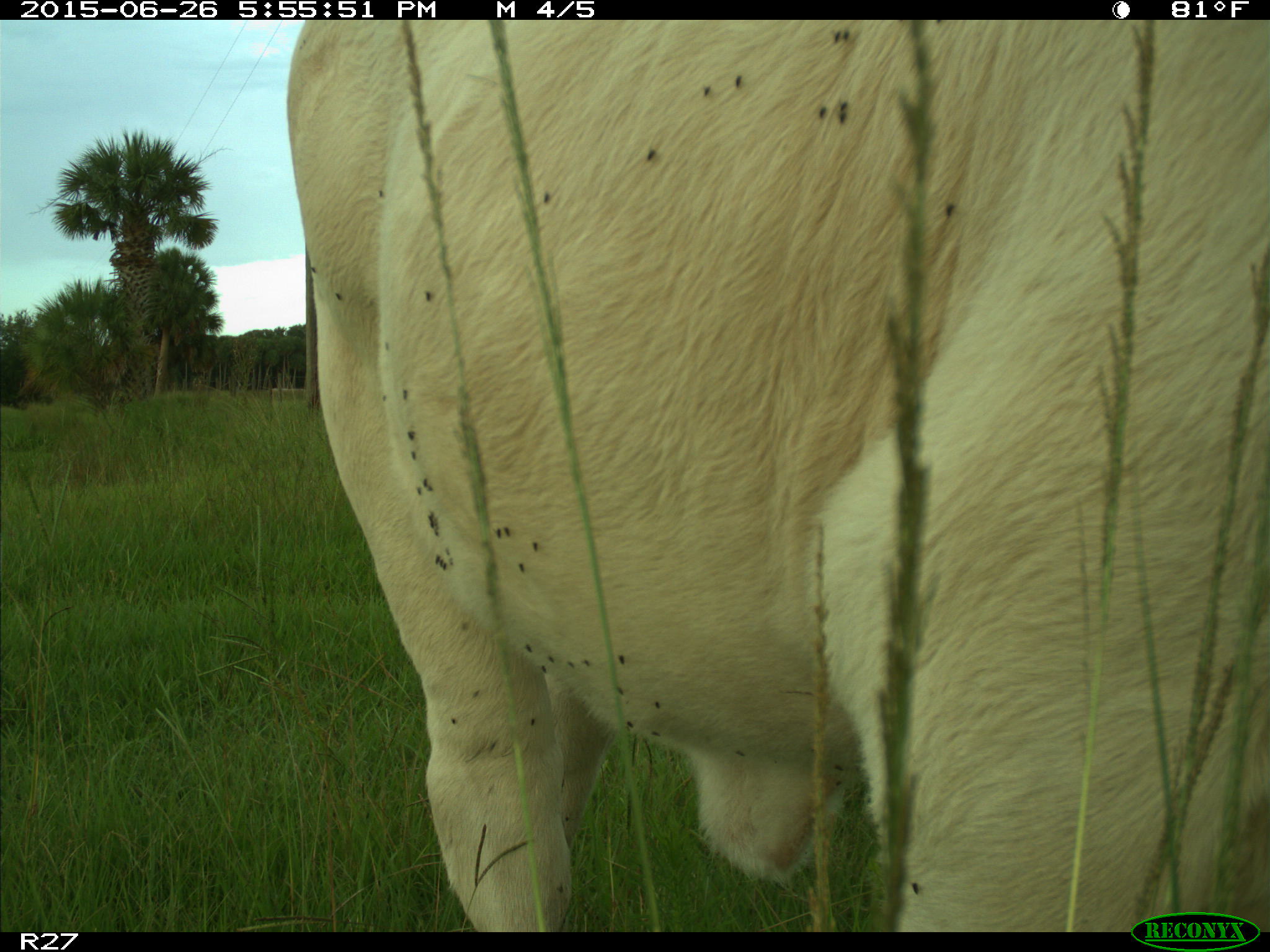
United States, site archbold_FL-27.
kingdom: Animalia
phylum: Chordata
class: Mammalia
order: Artiodactyla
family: Bovidae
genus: Bos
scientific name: Bos taurus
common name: domestic cow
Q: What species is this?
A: Bos taurus (domestic cow).